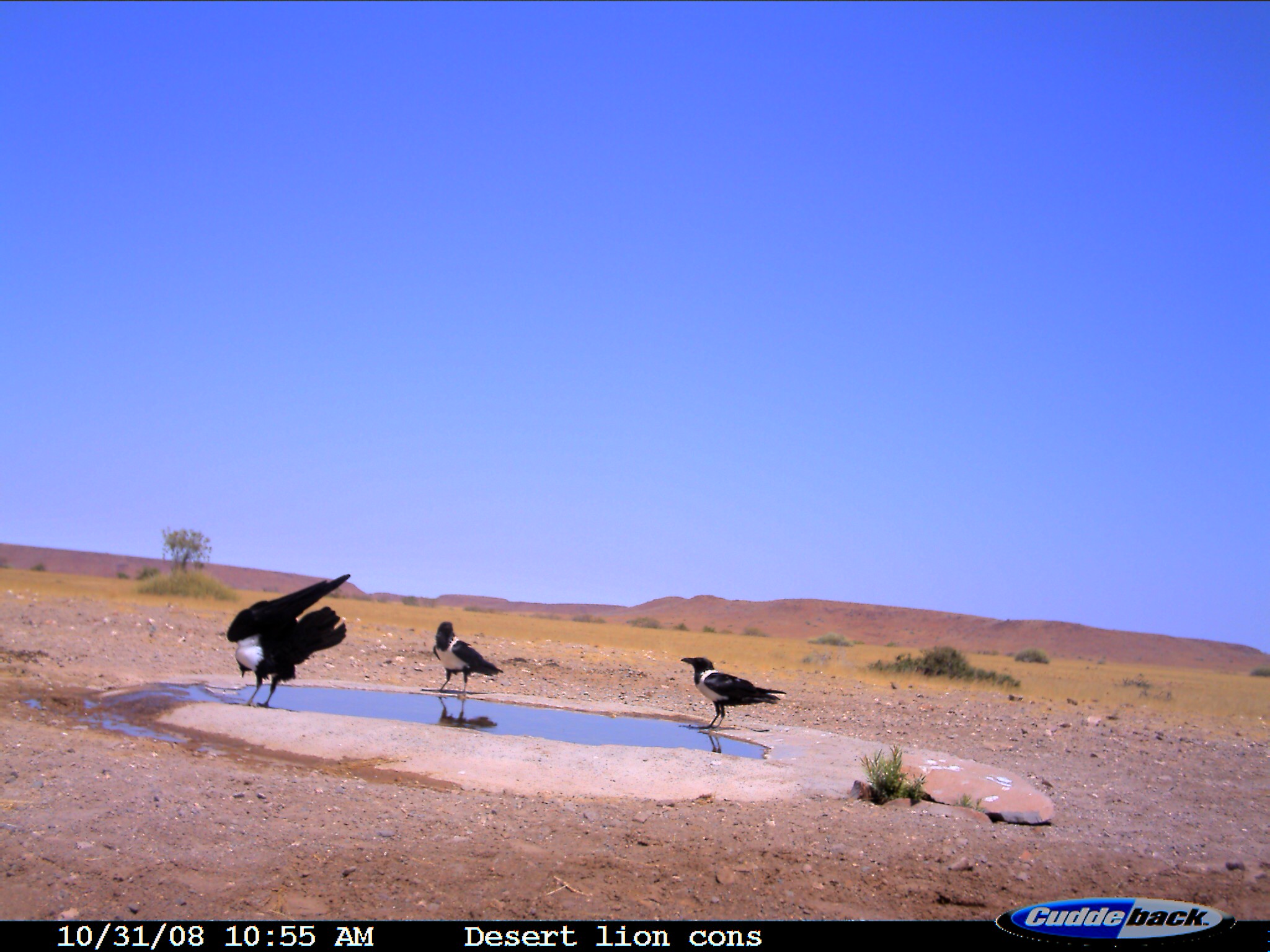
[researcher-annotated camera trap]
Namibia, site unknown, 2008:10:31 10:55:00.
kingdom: Animalia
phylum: Chordata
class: Aves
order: Passeriformes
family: Corvidae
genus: Corvus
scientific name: Corvus albus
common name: pied crow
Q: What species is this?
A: Corvus albus (pied crow).